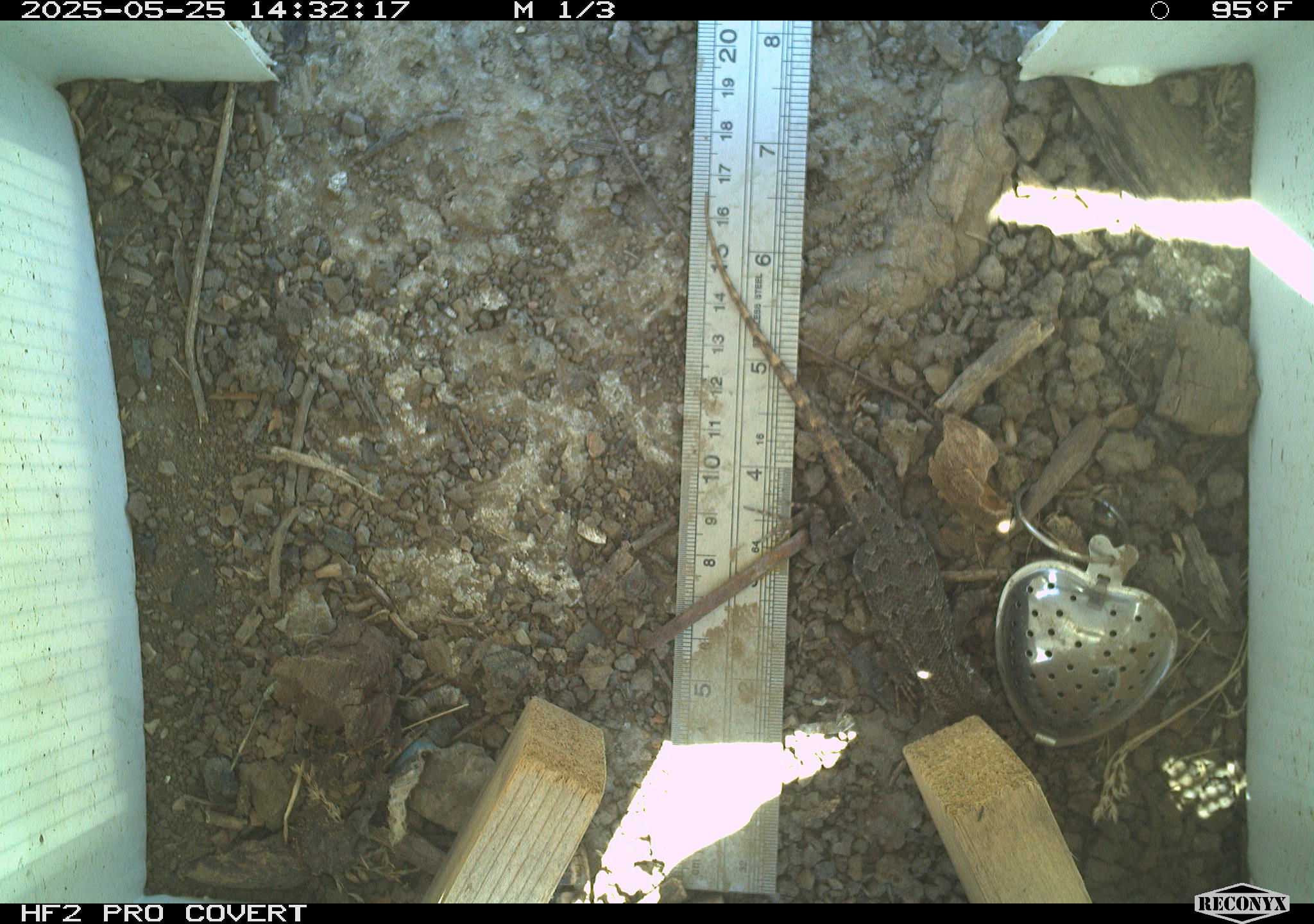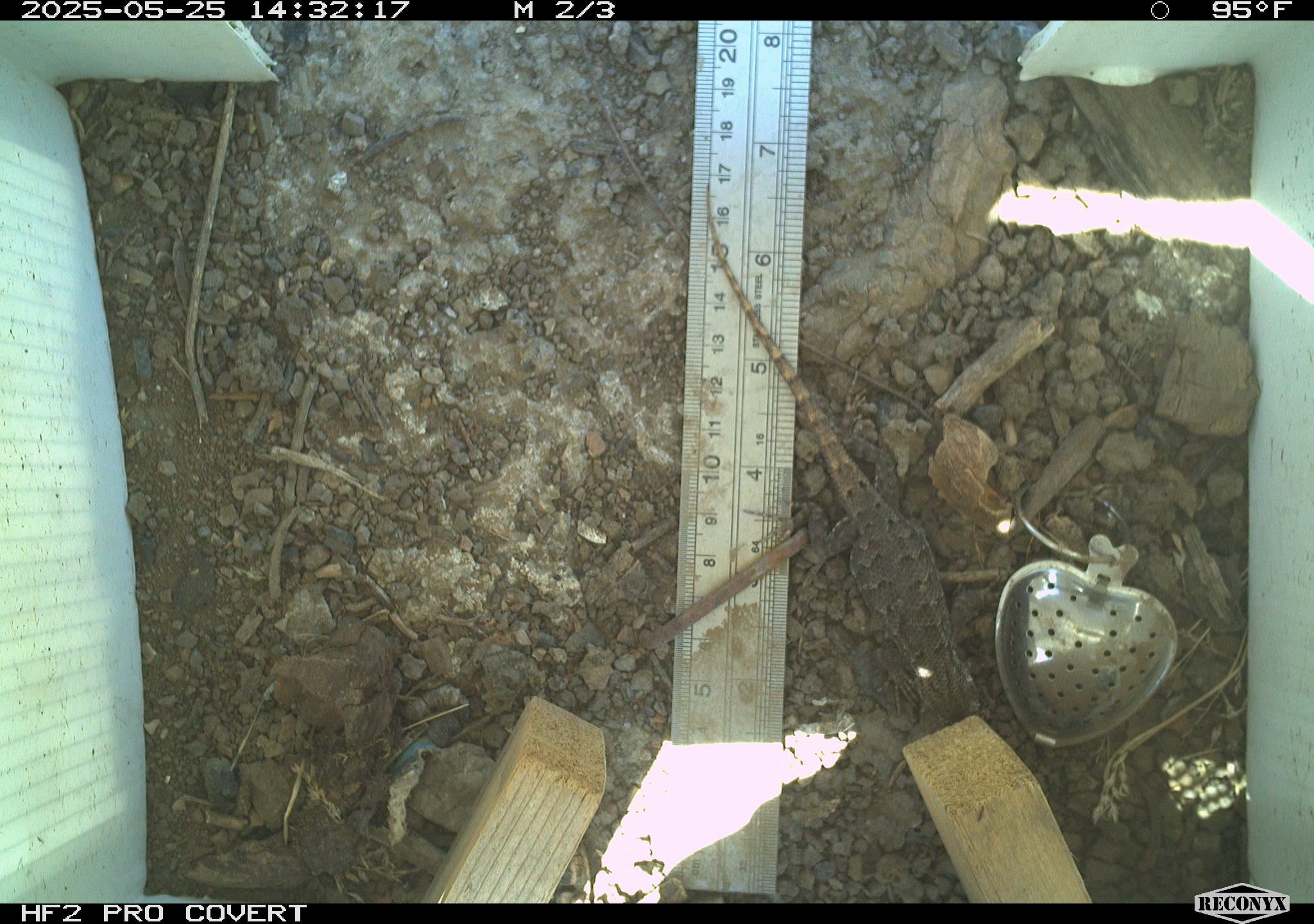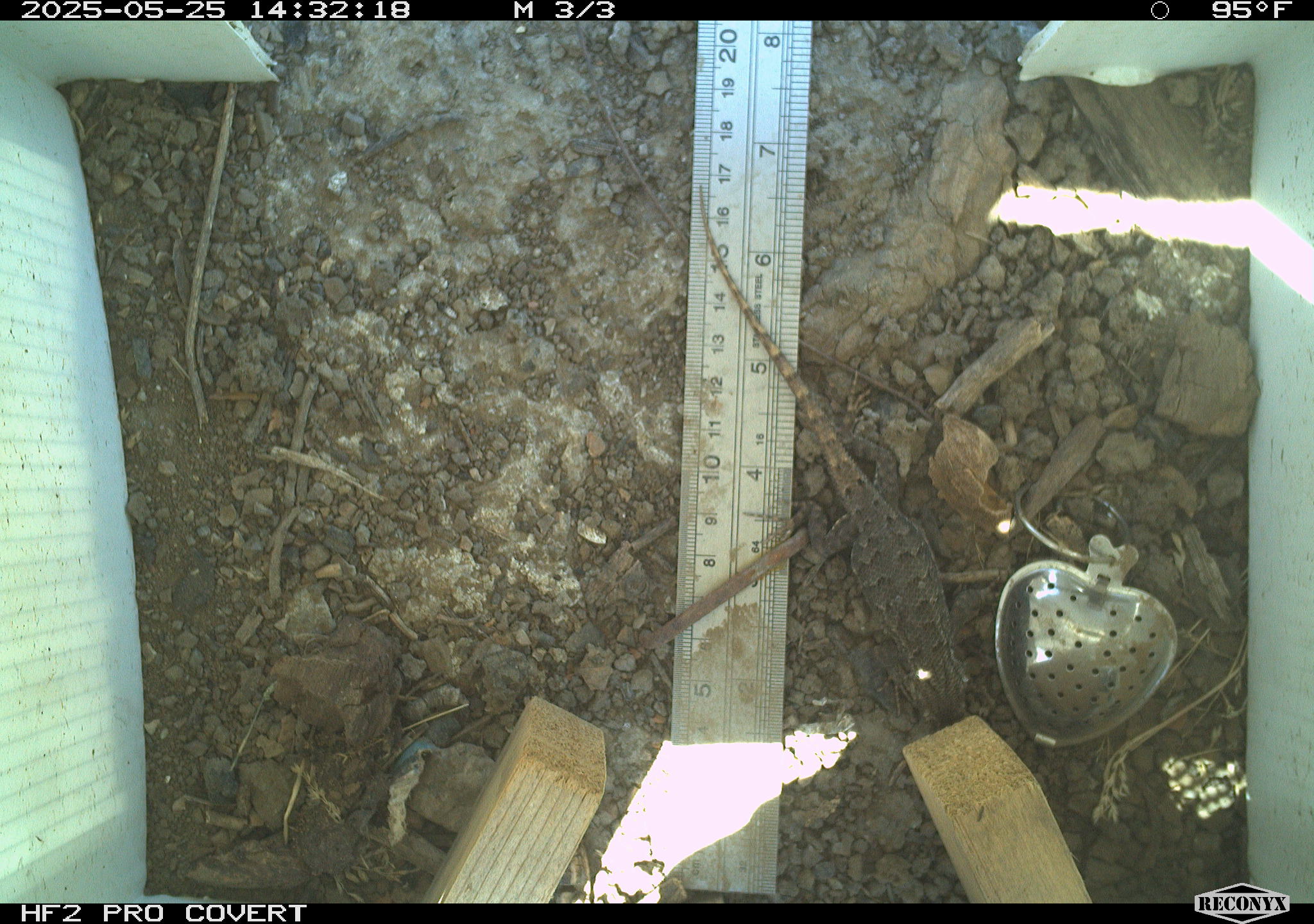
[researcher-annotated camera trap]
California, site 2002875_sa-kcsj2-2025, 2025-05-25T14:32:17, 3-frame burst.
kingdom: Animalia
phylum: Chordata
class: Reptilia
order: Squamata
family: Phrynosomatidae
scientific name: Phrynosomatidae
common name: north american spiny lizards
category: sceloporus/uta species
Sceloporus/uta species (north american spiny lizards) (Phrynosomatidae).